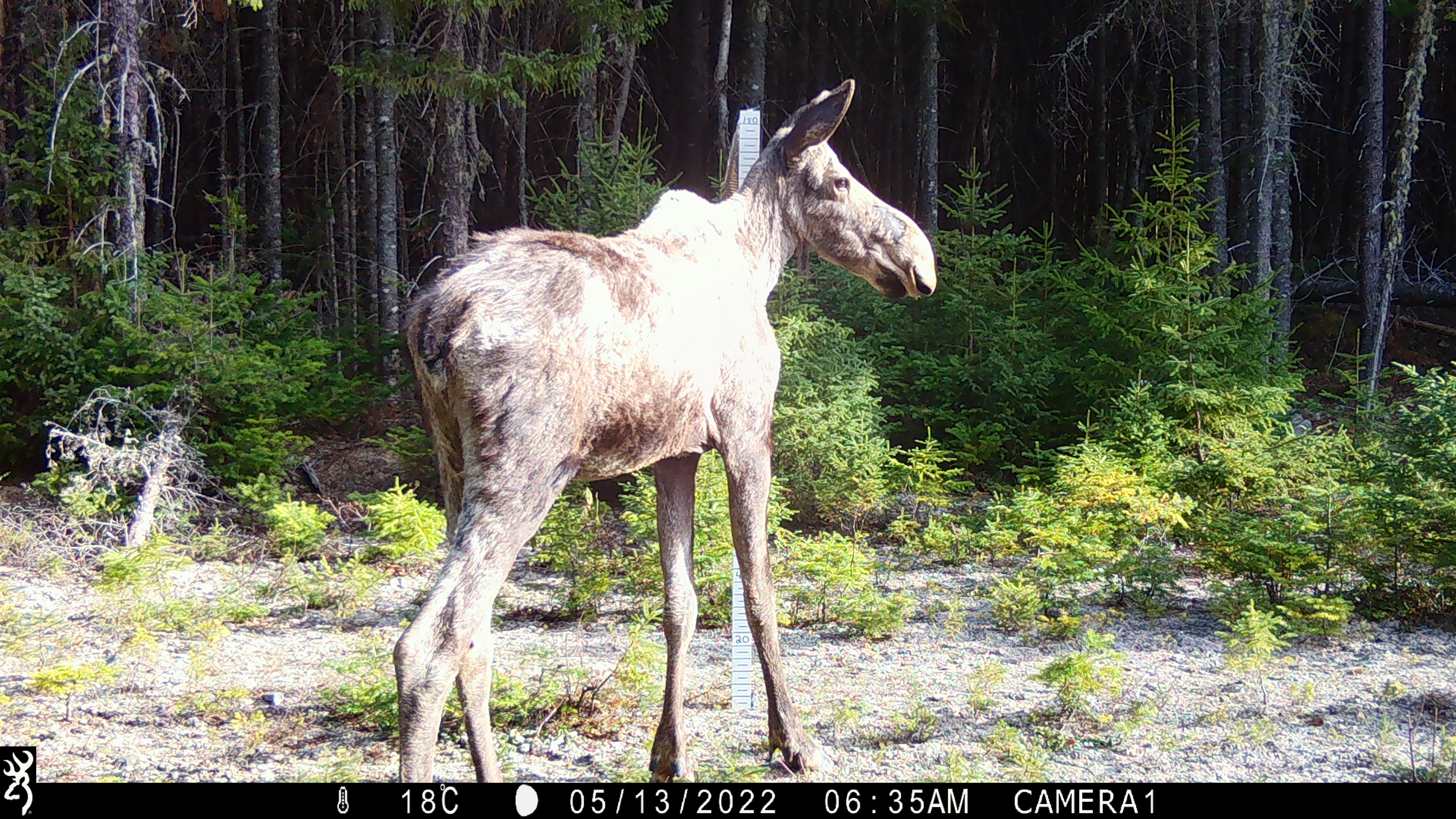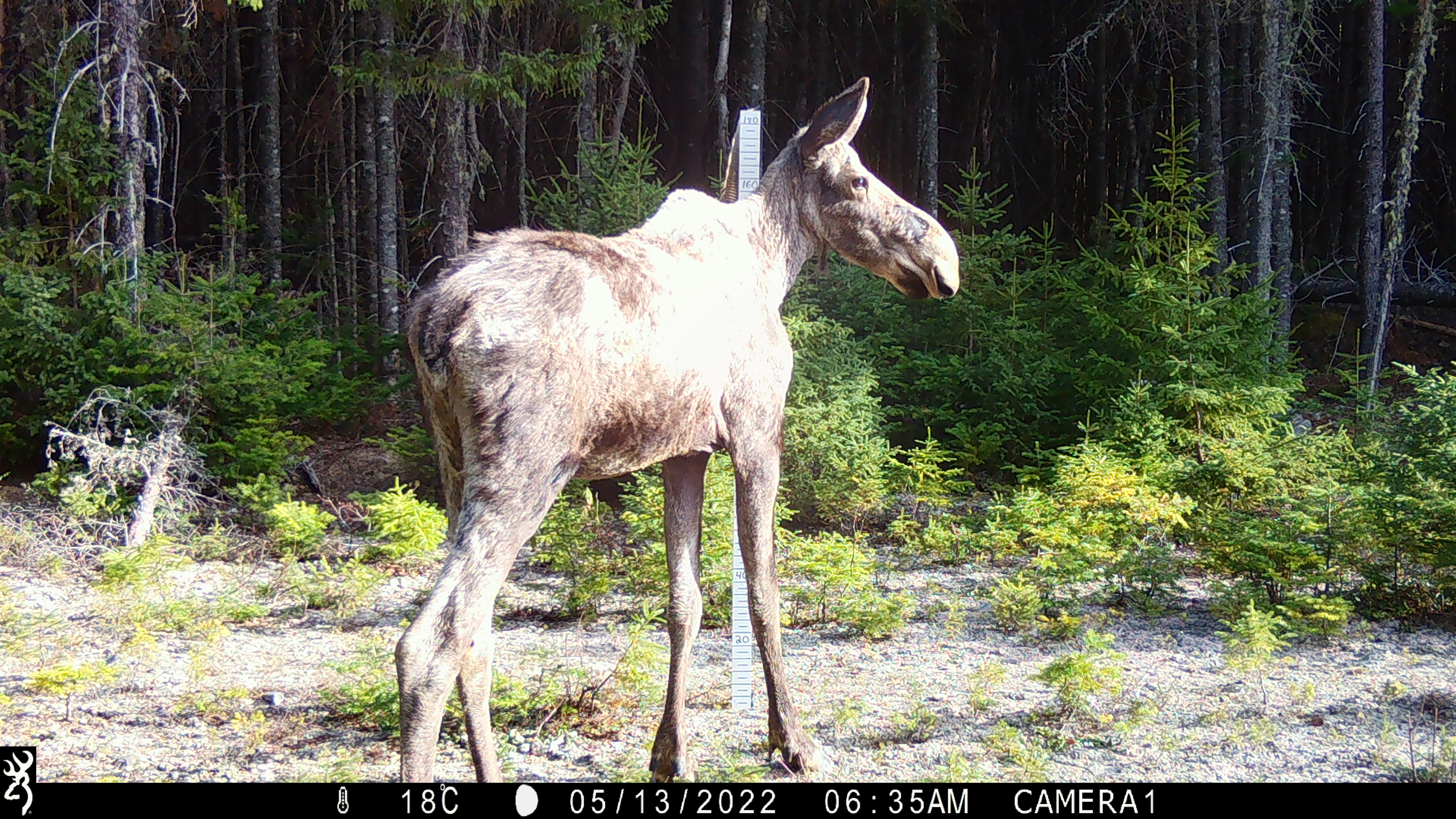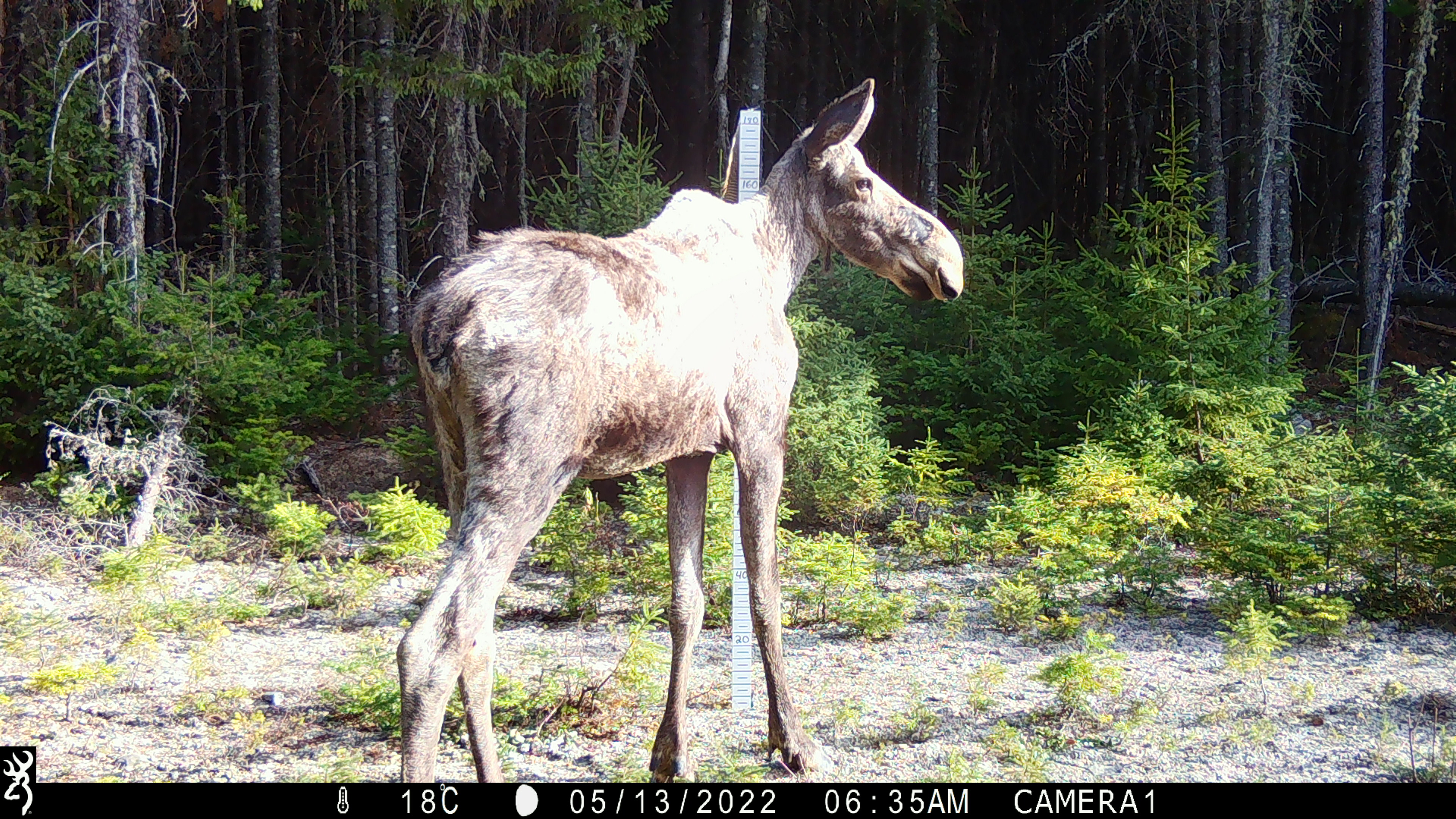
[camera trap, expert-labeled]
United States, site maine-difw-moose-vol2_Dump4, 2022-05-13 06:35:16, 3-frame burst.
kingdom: Animalia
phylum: Chordata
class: Mammalia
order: Artiodactyla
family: Cervidae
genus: Alces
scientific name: Alces alces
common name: moose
Moose (Alces alces).